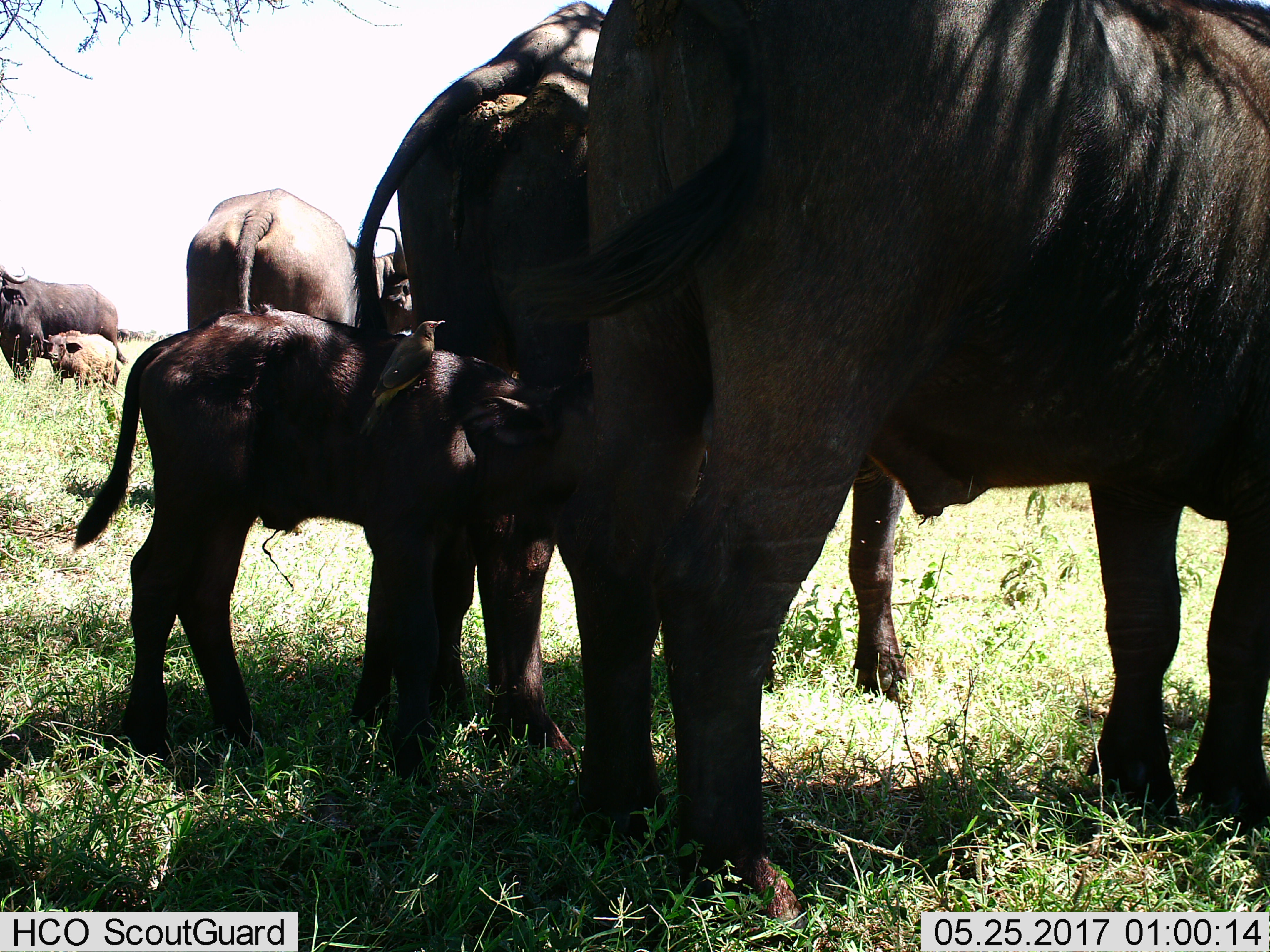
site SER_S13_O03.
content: unidentified animal